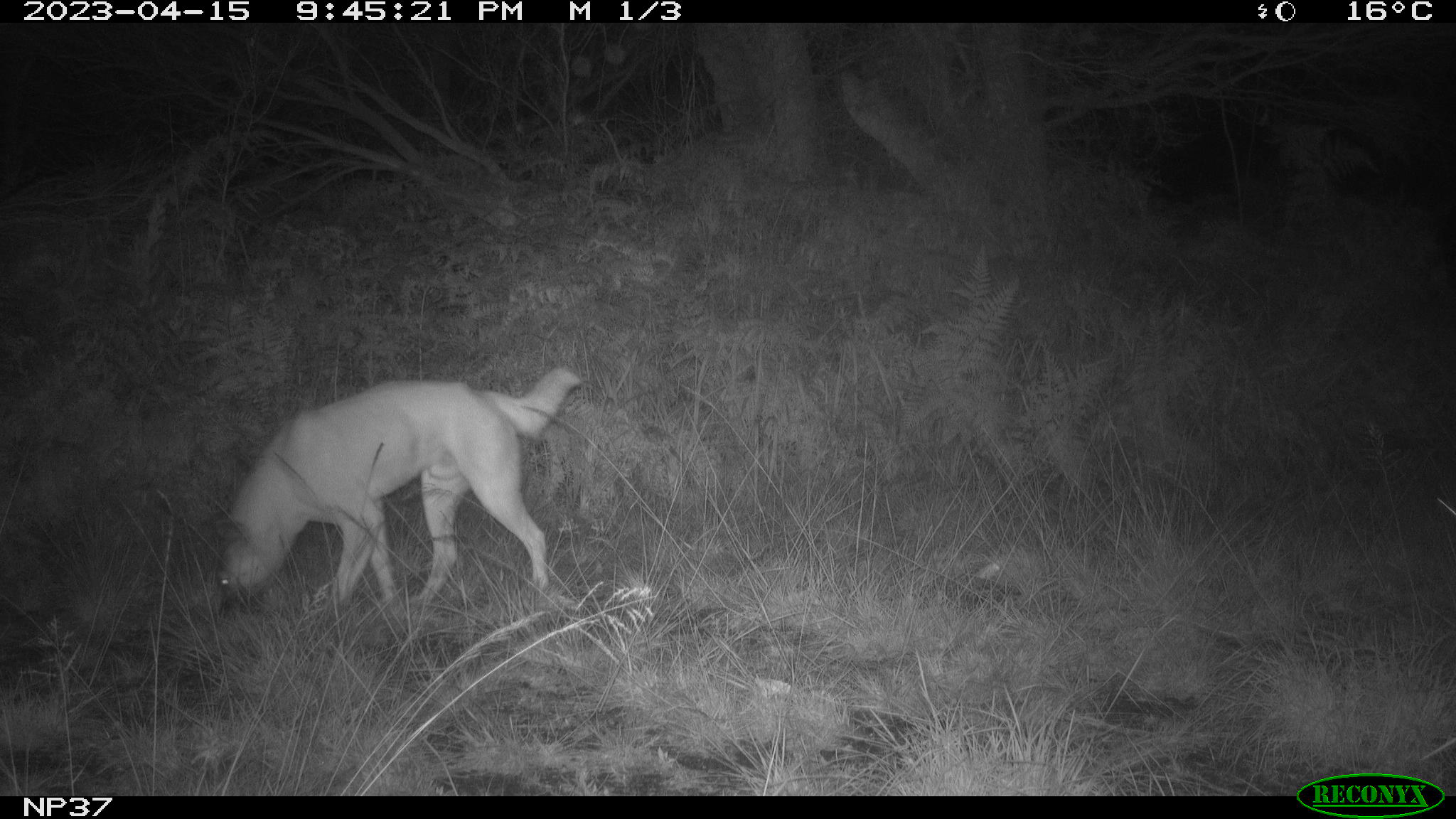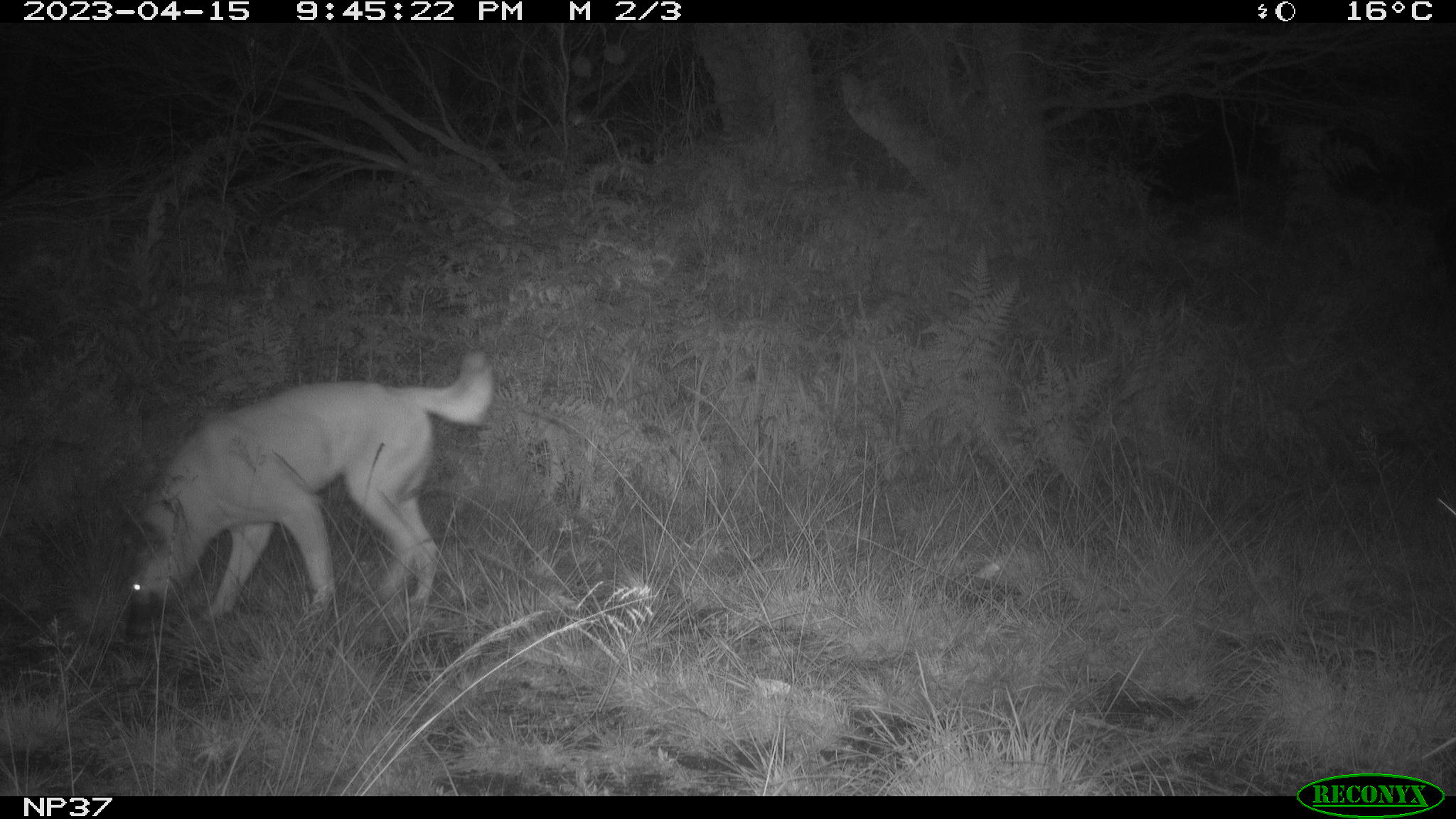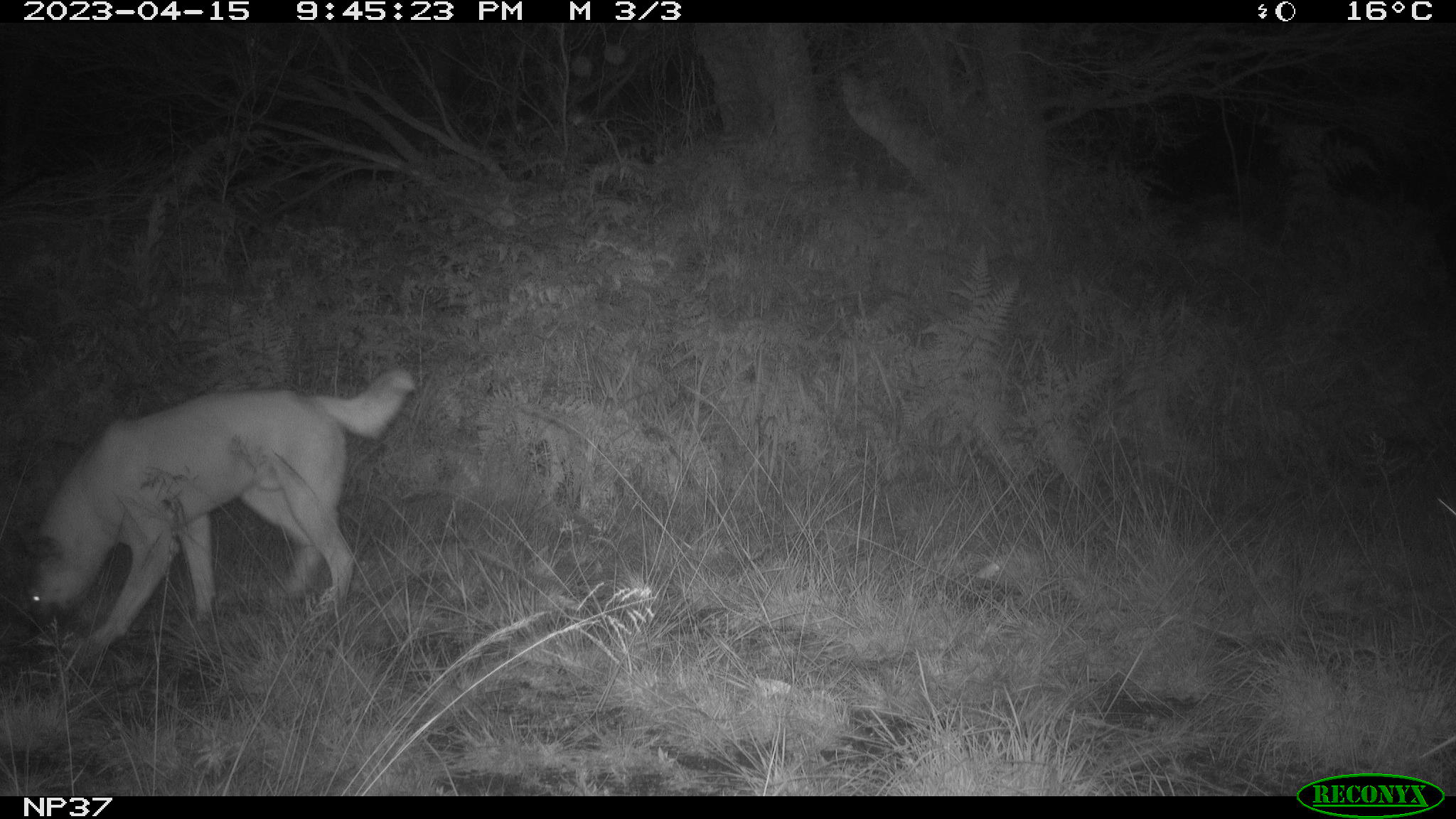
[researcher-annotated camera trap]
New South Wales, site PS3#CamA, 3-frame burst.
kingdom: Animalia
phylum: Chordata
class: Mammalia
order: Carnivora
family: Canidae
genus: Canis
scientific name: Canis familiaris dingo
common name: dingo